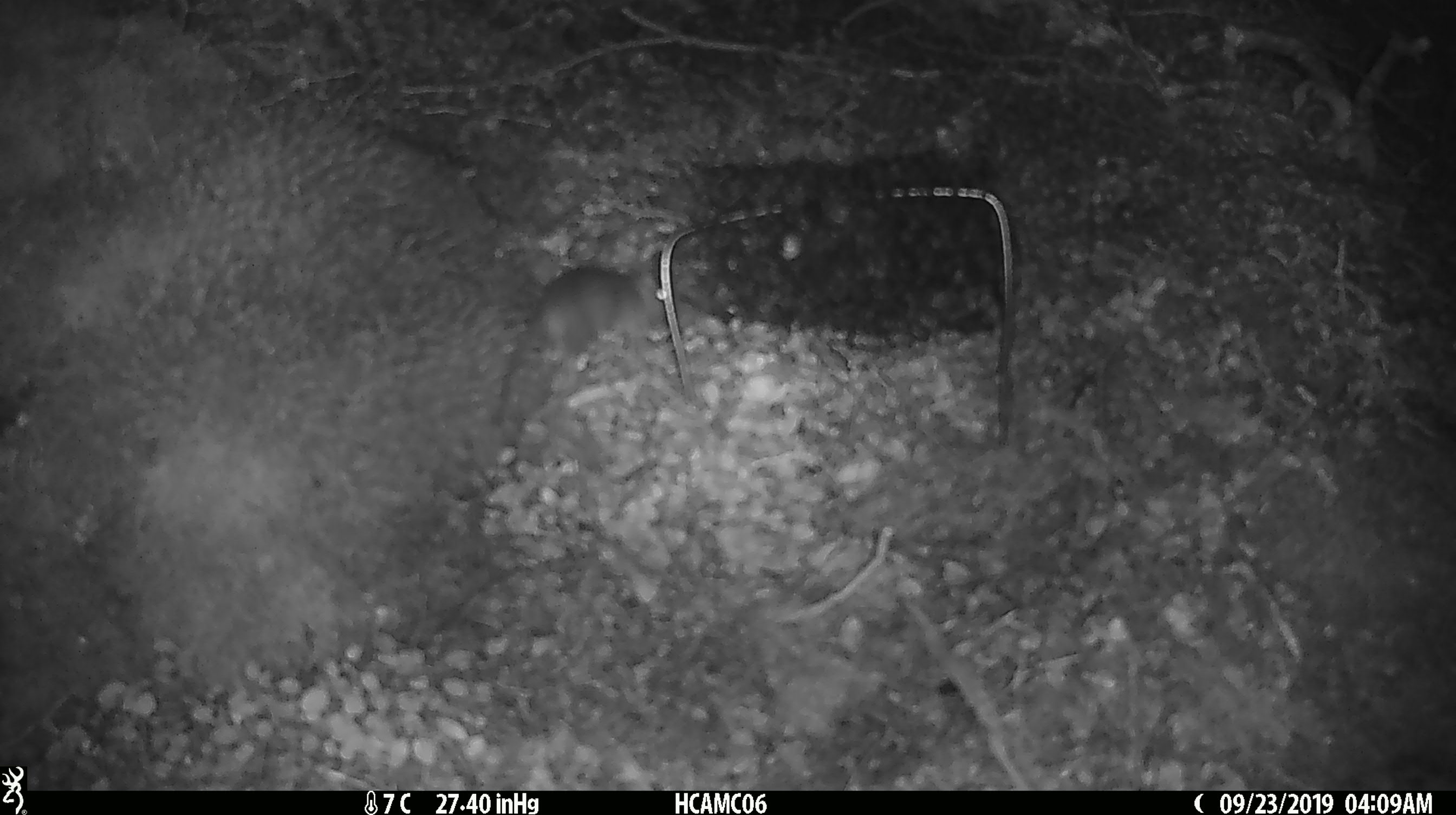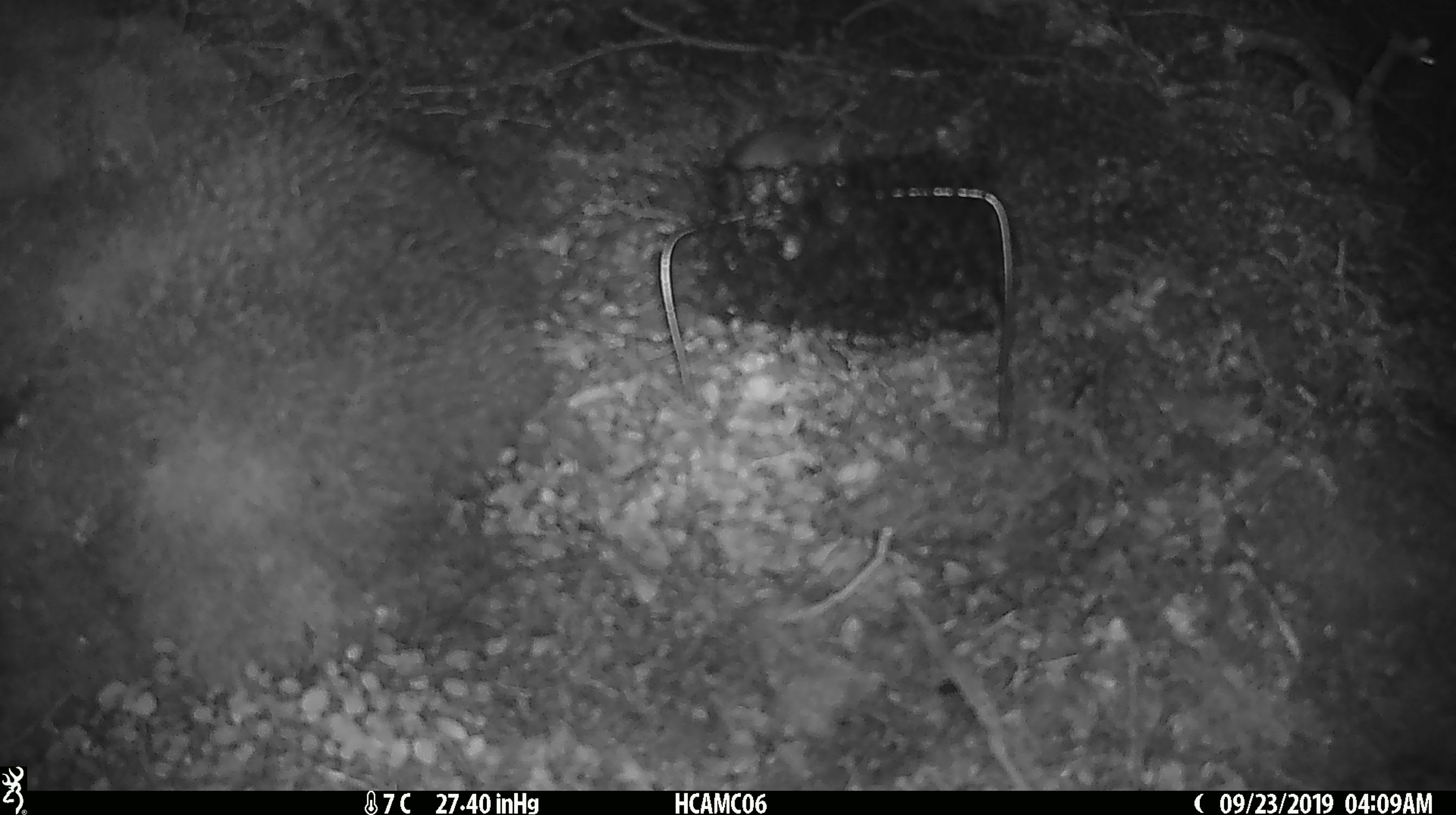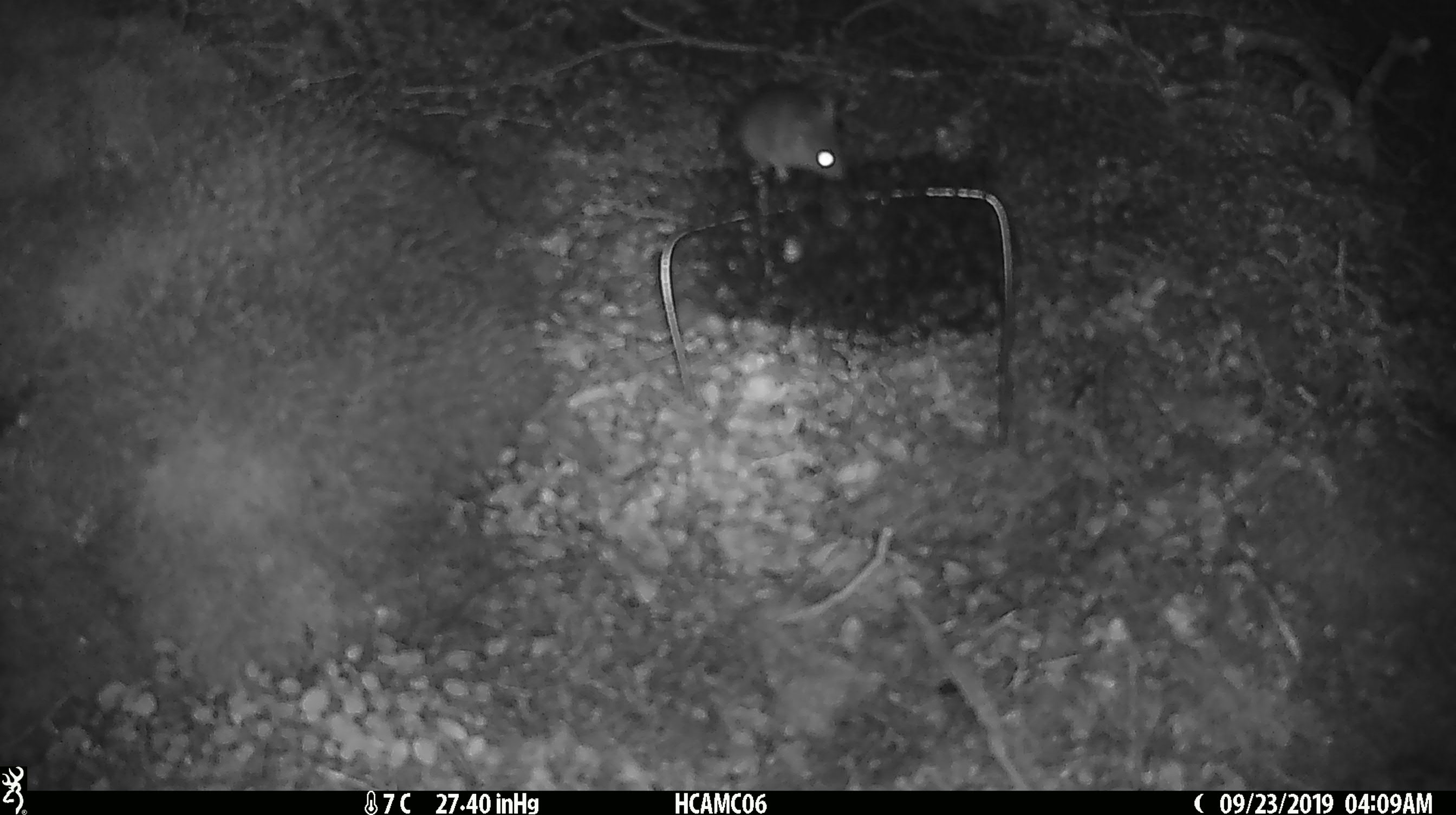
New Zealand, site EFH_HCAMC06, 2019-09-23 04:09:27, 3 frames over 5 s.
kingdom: Animalia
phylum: Chordata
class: Mammalia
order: Rodentia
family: Muridae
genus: Mus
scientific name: Mus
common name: mouse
Mouse (Mus).